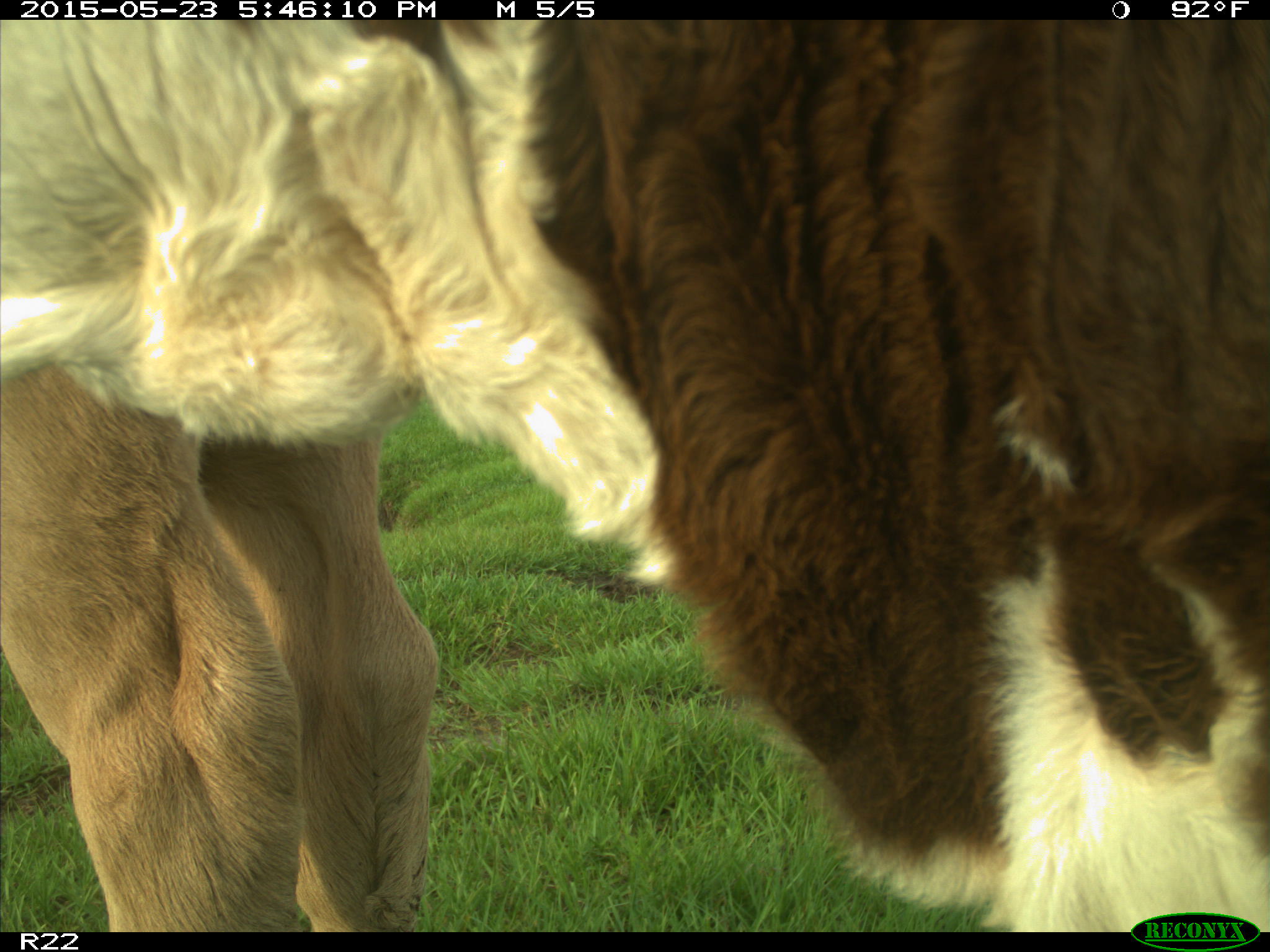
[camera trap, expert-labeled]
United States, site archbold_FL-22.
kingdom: Animalia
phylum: Chordata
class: Mammalia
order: Artiodactyla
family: Bovidae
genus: Bos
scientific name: Bos taurus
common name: domestic cow